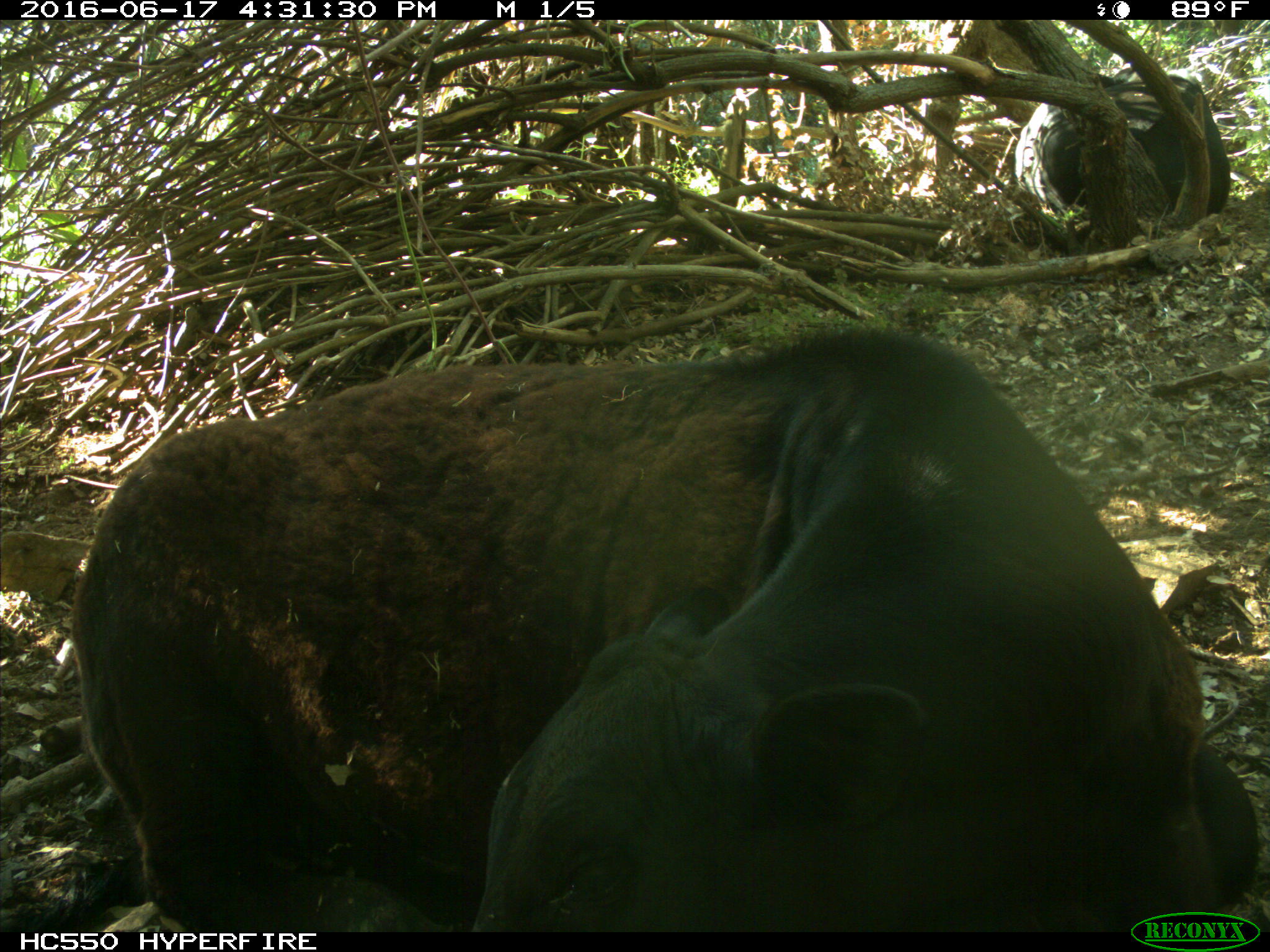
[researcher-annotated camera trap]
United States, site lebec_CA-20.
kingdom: Animalia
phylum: Chordata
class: Mammalia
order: Artiodactyla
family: Bovidae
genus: Bos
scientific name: Bos taurus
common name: domestic cow